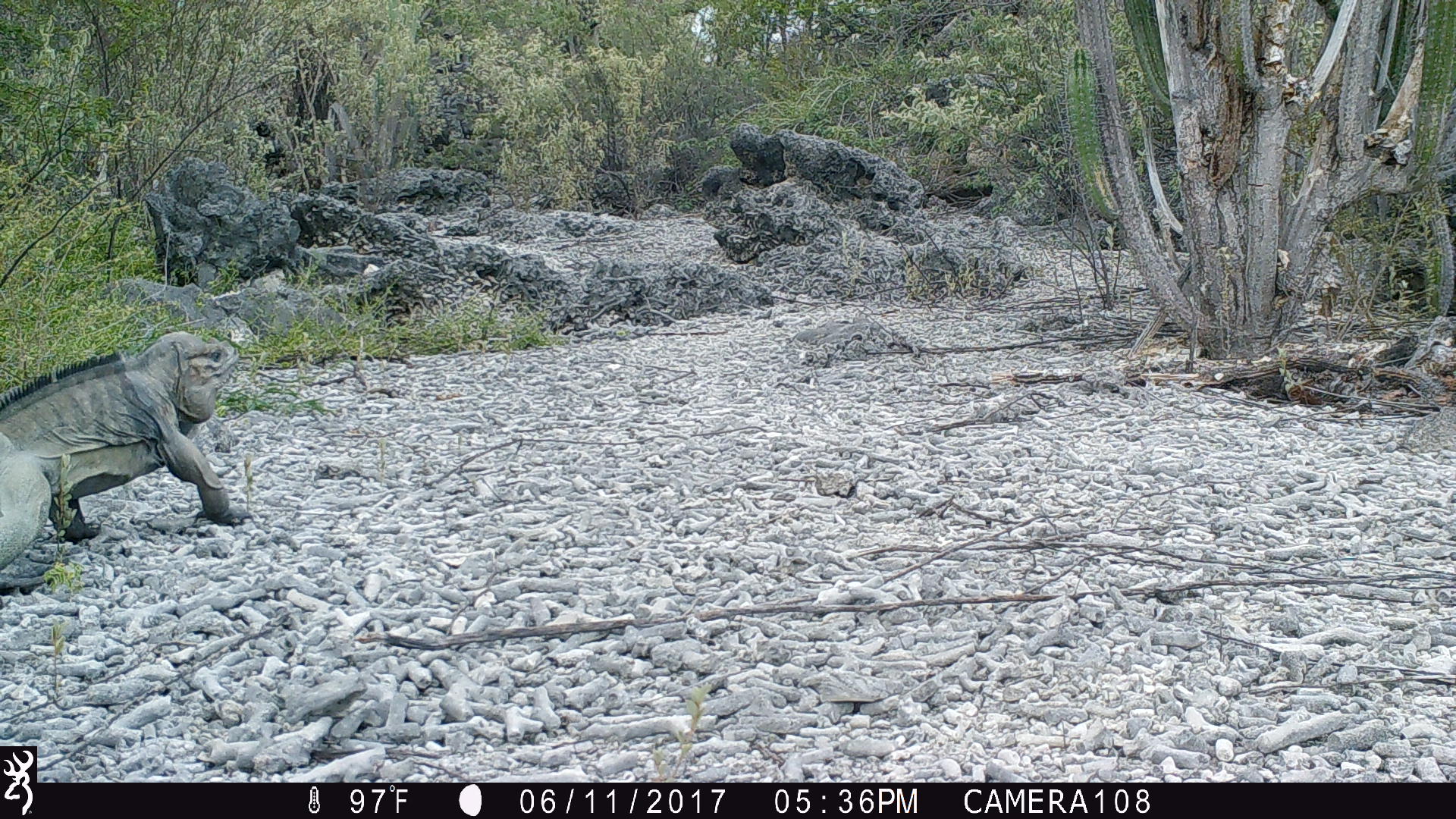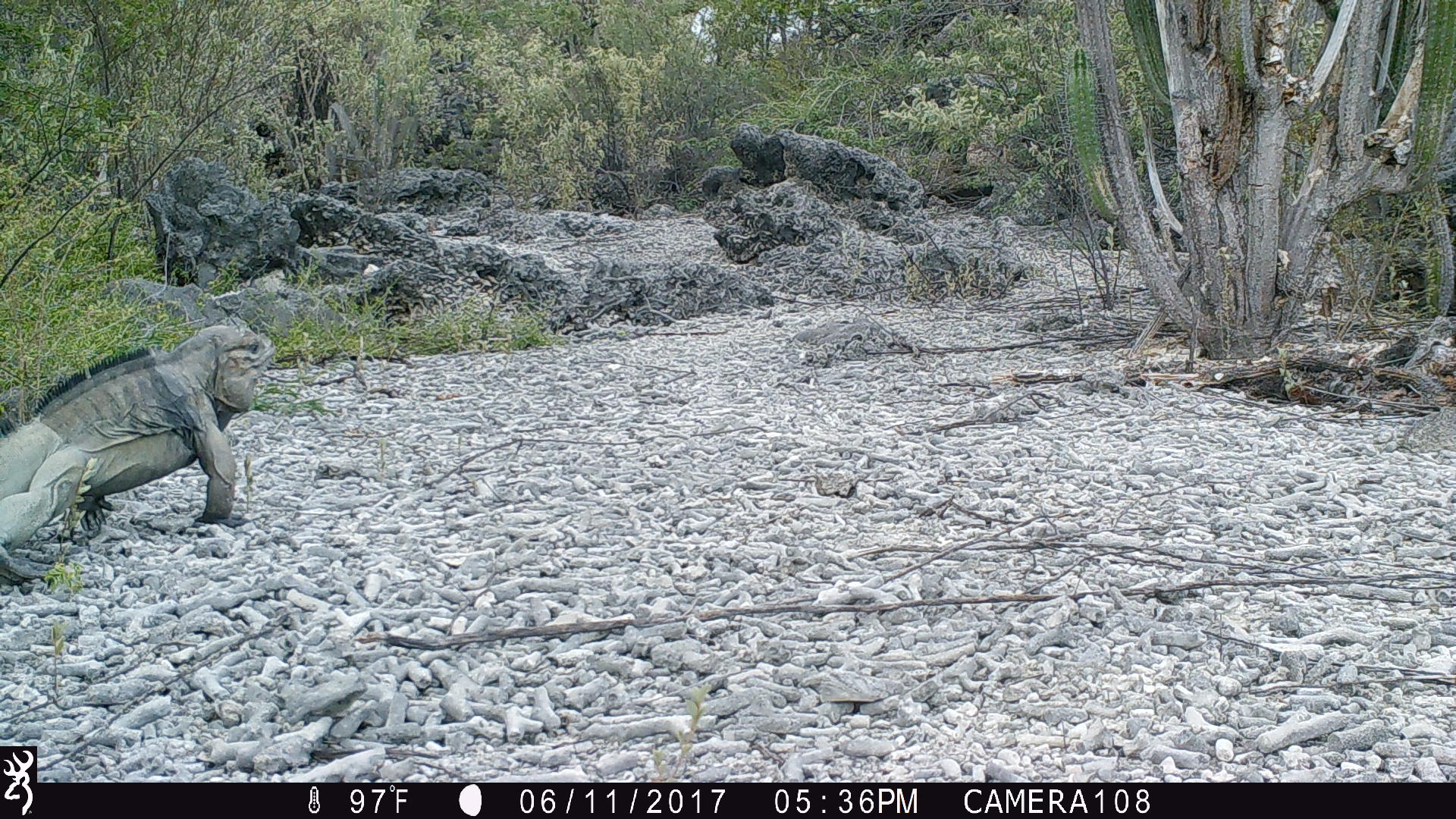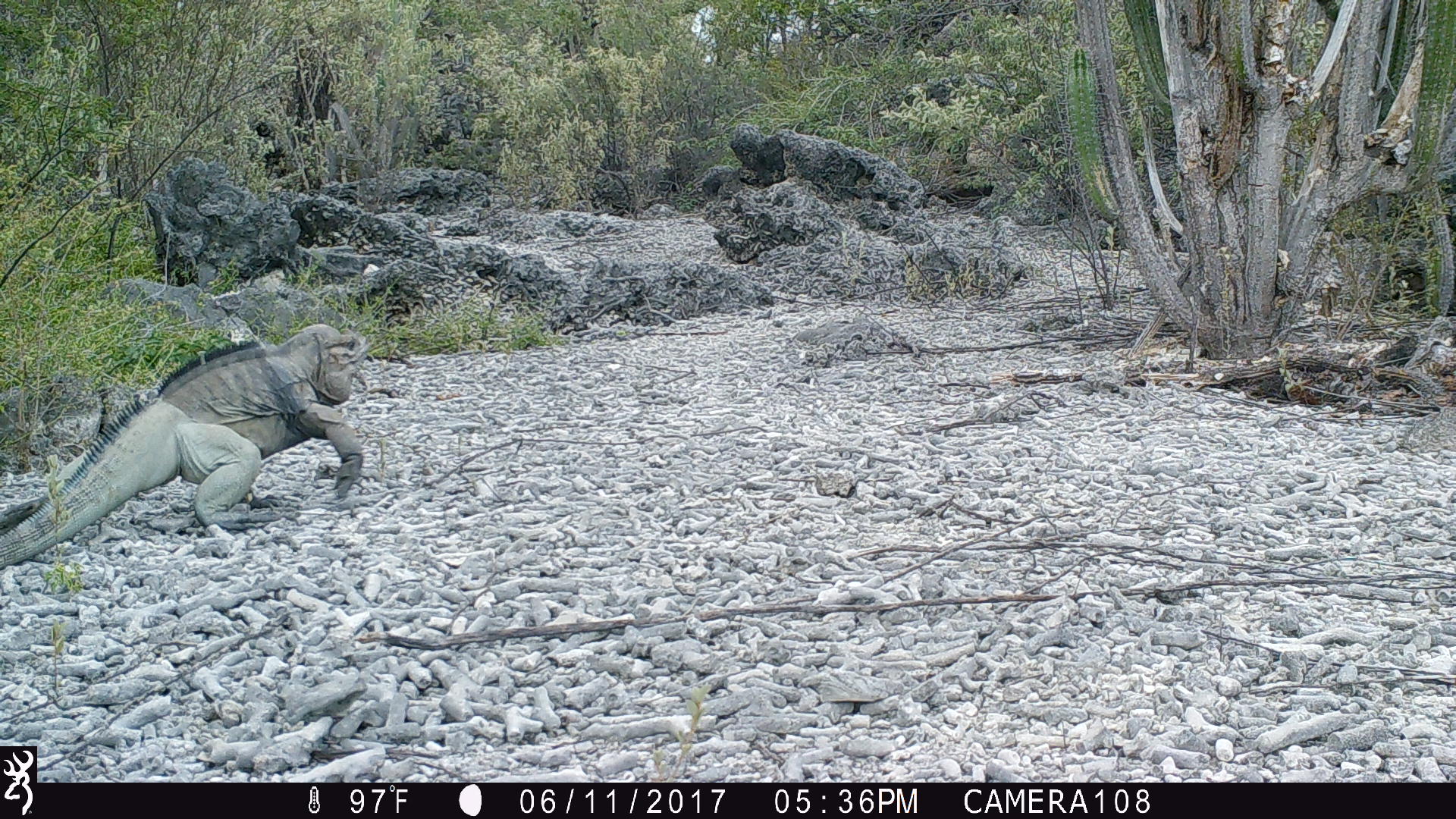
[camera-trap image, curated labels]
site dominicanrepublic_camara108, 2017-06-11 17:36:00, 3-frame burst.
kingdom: Animalia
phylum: Chordata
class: Reptilia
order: Squamata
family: Iguanidae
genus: Iguana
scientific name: Iguana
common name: typical iguanas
Iguana (typical iguanas).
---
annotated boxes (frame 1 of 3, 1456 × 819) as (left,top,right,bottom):
iguana: (0,331,240,554)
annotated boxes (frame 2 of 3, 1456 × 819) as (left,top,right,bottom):
iguana: (1,325,269,541)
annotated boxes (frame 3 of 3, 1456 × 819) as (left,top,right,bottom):
iguana: (0,321,369,557)